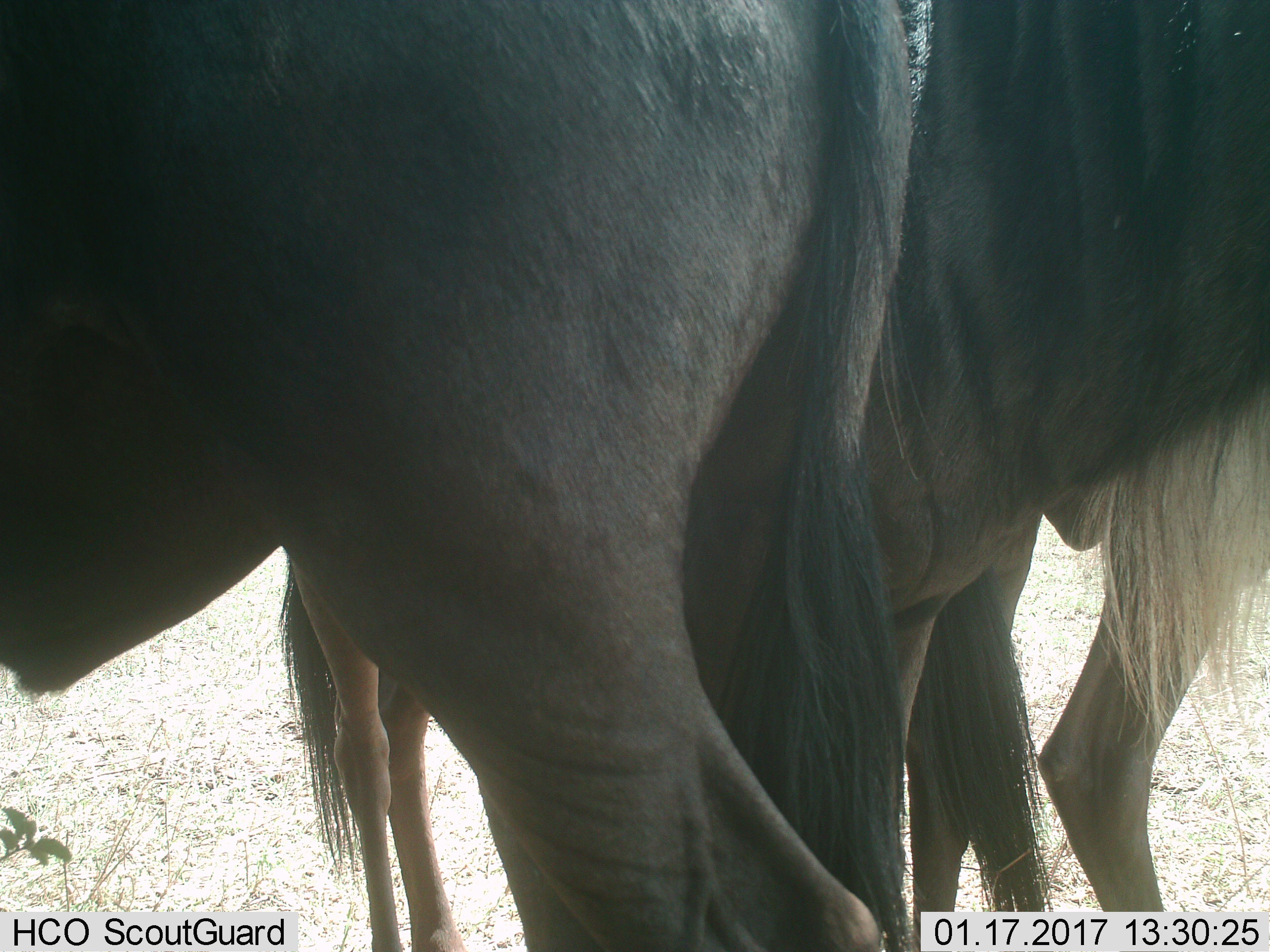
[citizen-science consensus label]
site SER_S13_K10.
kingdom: Animalia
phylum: Chordata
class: Mammalia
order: Artiodactyla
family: Bovidae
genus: Connochaetes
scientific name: Connochaetes taurinus taurinus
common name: blue wildebeest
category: wildebeestblue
Wildebeestblue (blue wildebeest) (Connochaetes taurinus taurinus), count 3. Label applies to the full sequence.